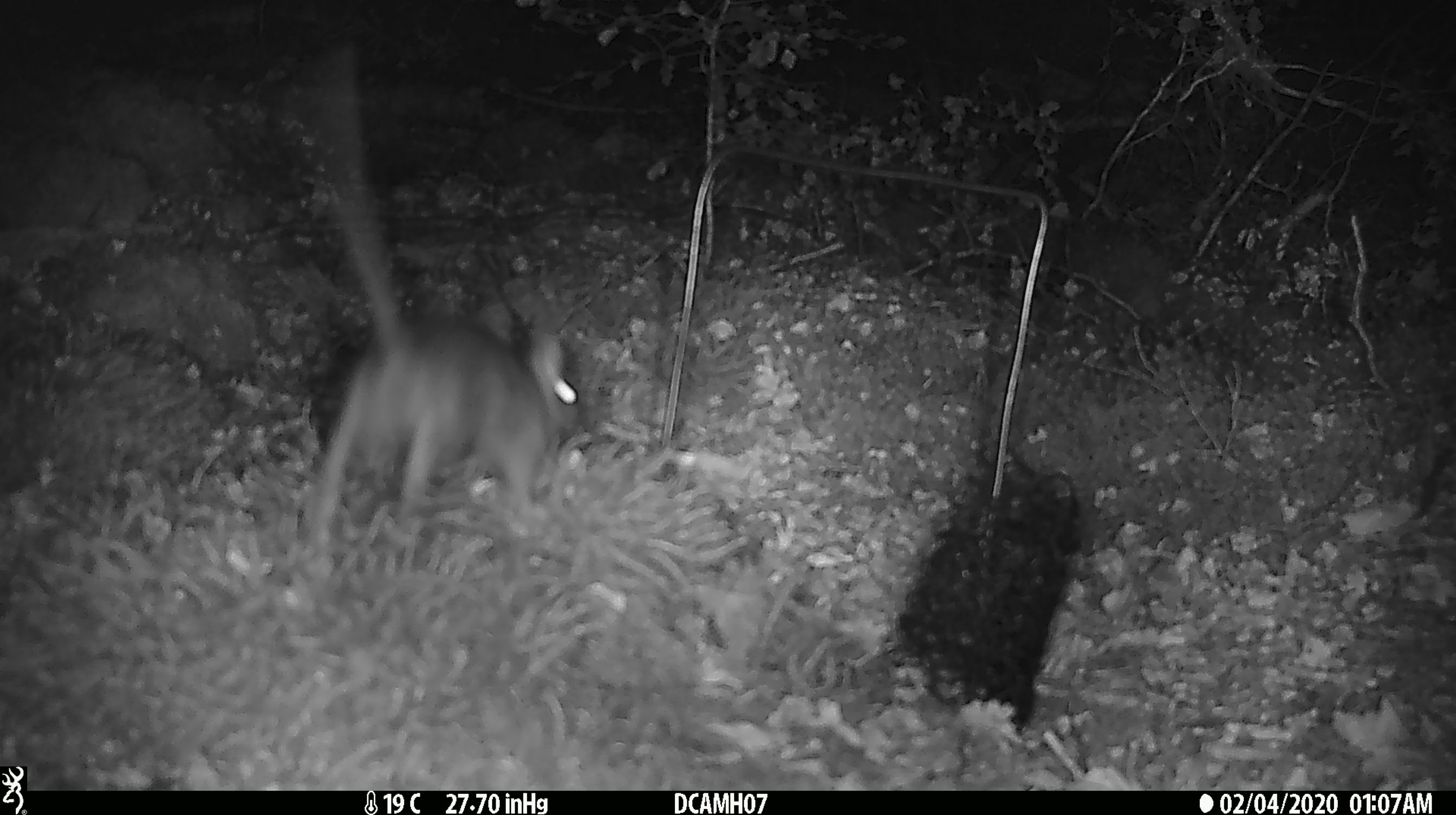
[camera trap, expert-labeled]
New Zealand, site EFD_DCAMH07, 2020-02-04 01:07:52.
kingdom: Animalia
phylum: Chordata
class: Mammalia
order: Rodentia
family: Muridae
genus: Rattus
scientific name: Rattus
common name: rat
Rat (Rattus).